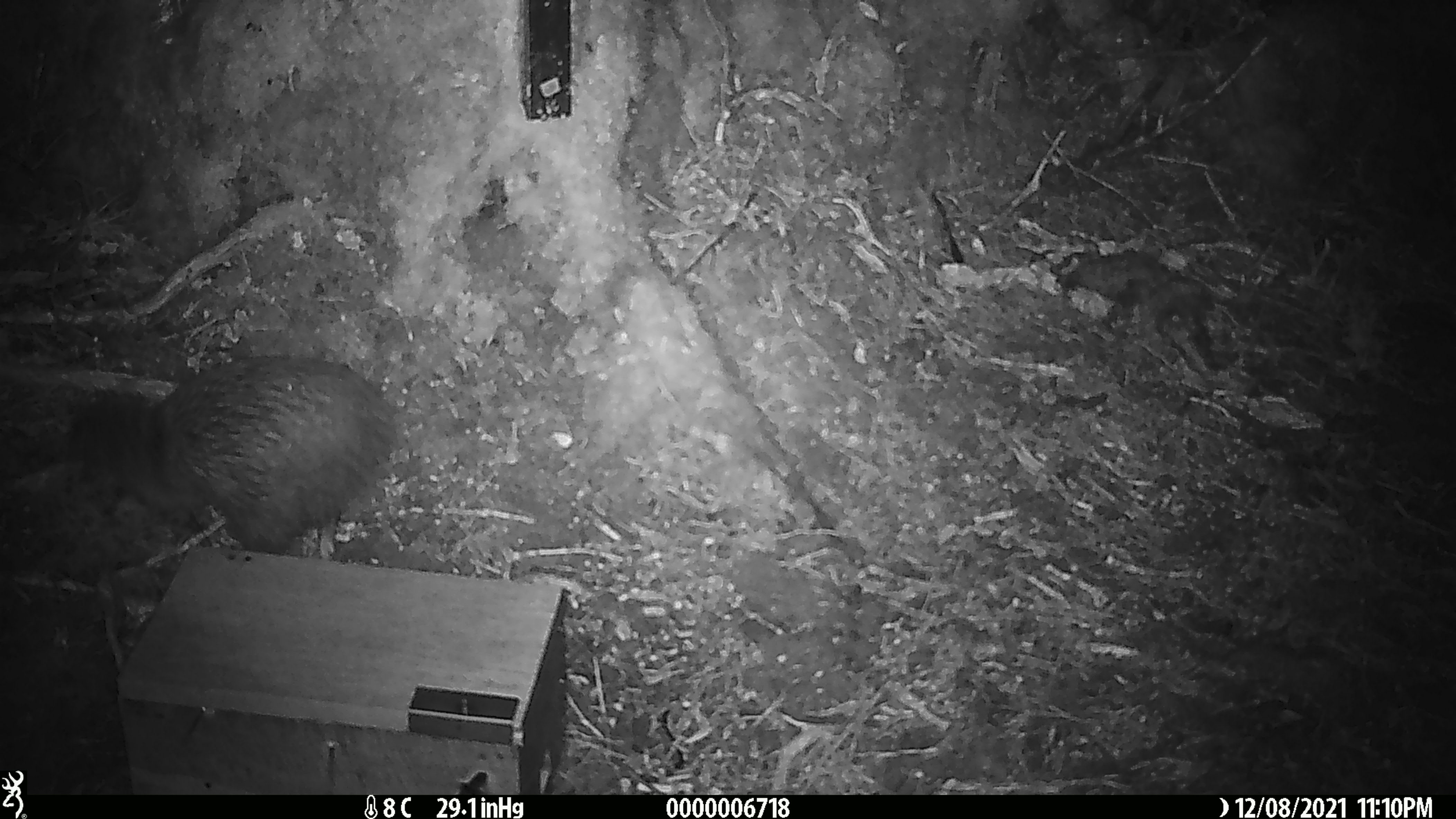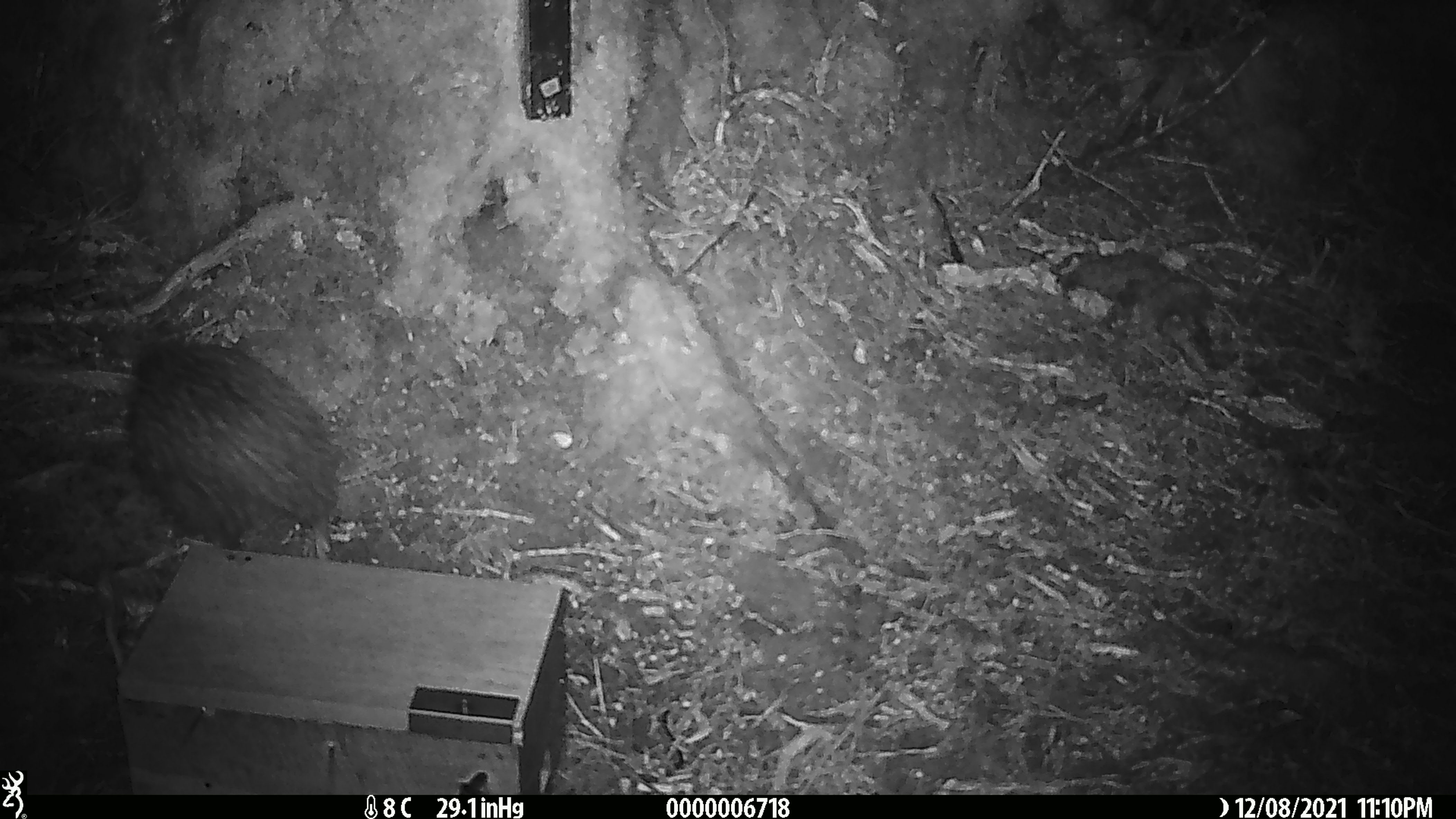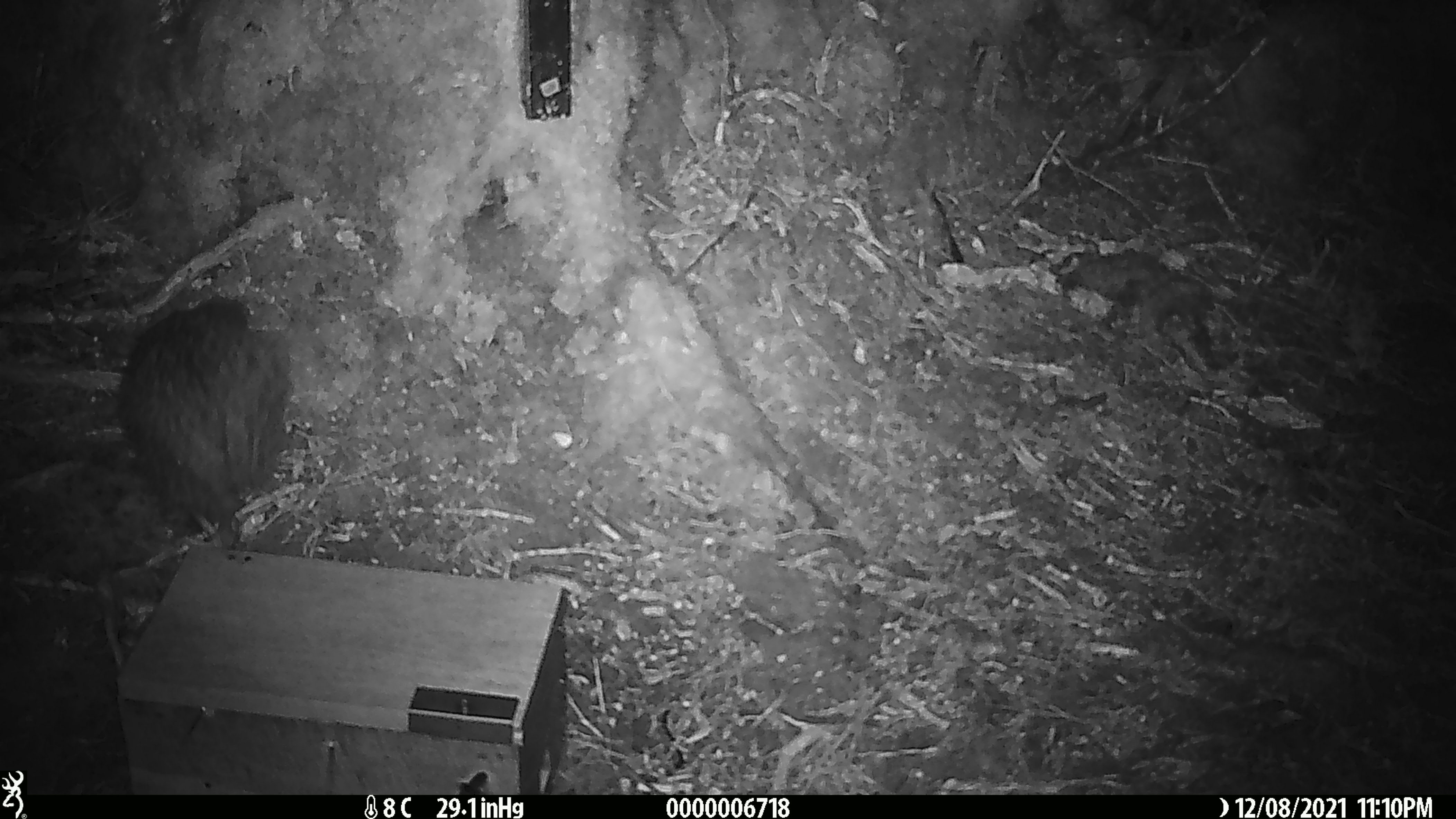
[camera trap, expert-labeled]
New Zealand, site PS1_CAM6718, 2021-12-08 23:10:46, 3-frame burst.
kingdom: Animalia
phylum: Chordata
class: Aves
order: Apterygiformes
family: Apterygidae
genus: Apteryx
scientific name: Apteryx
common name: kiwi